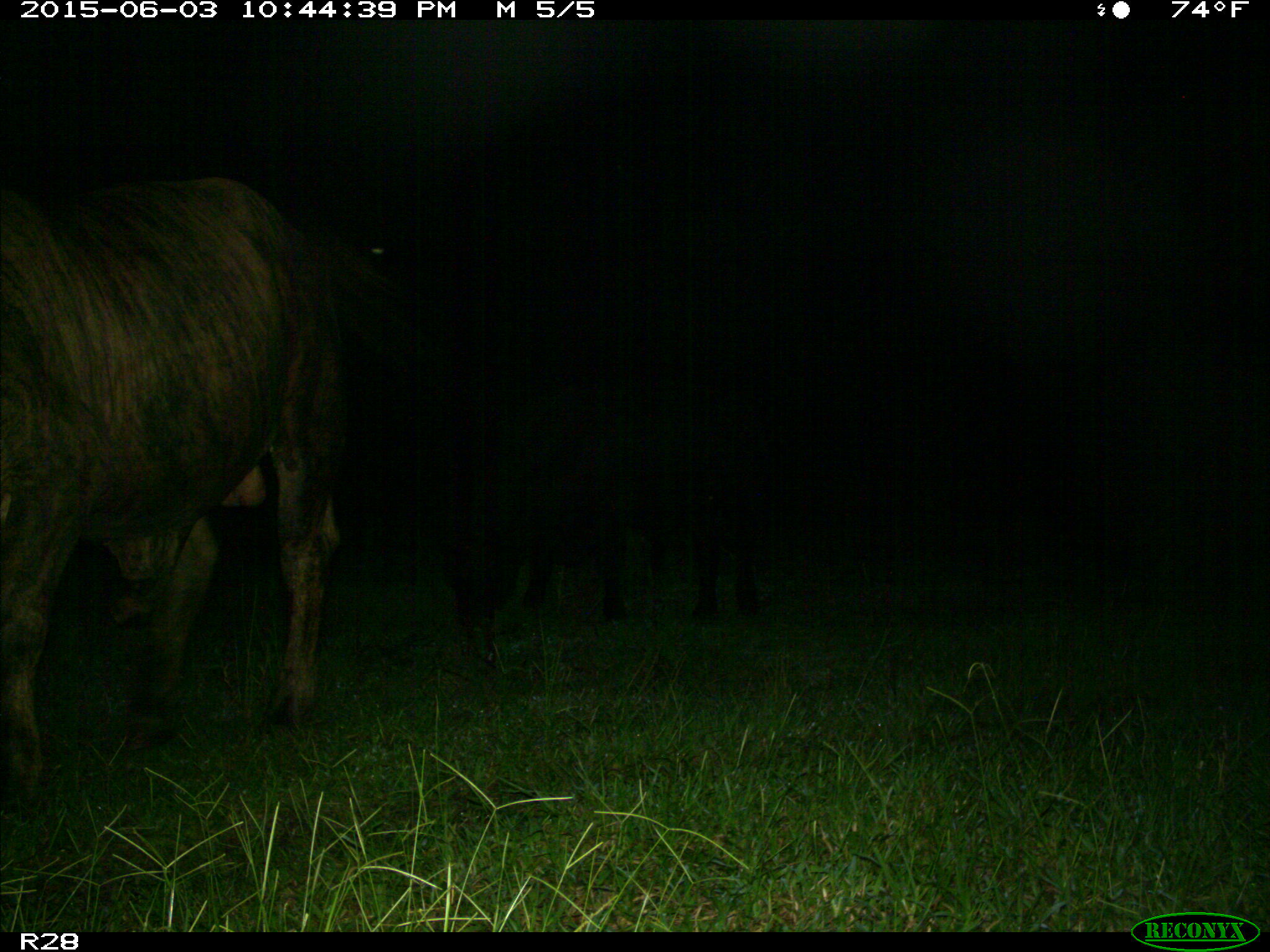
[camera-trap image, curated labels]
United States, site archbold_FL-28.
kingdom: Animalia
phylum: Chordata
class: Mammalia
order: Artiodactyla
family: Bovidae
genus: Bos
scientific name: Bos taurus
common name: domestic cow